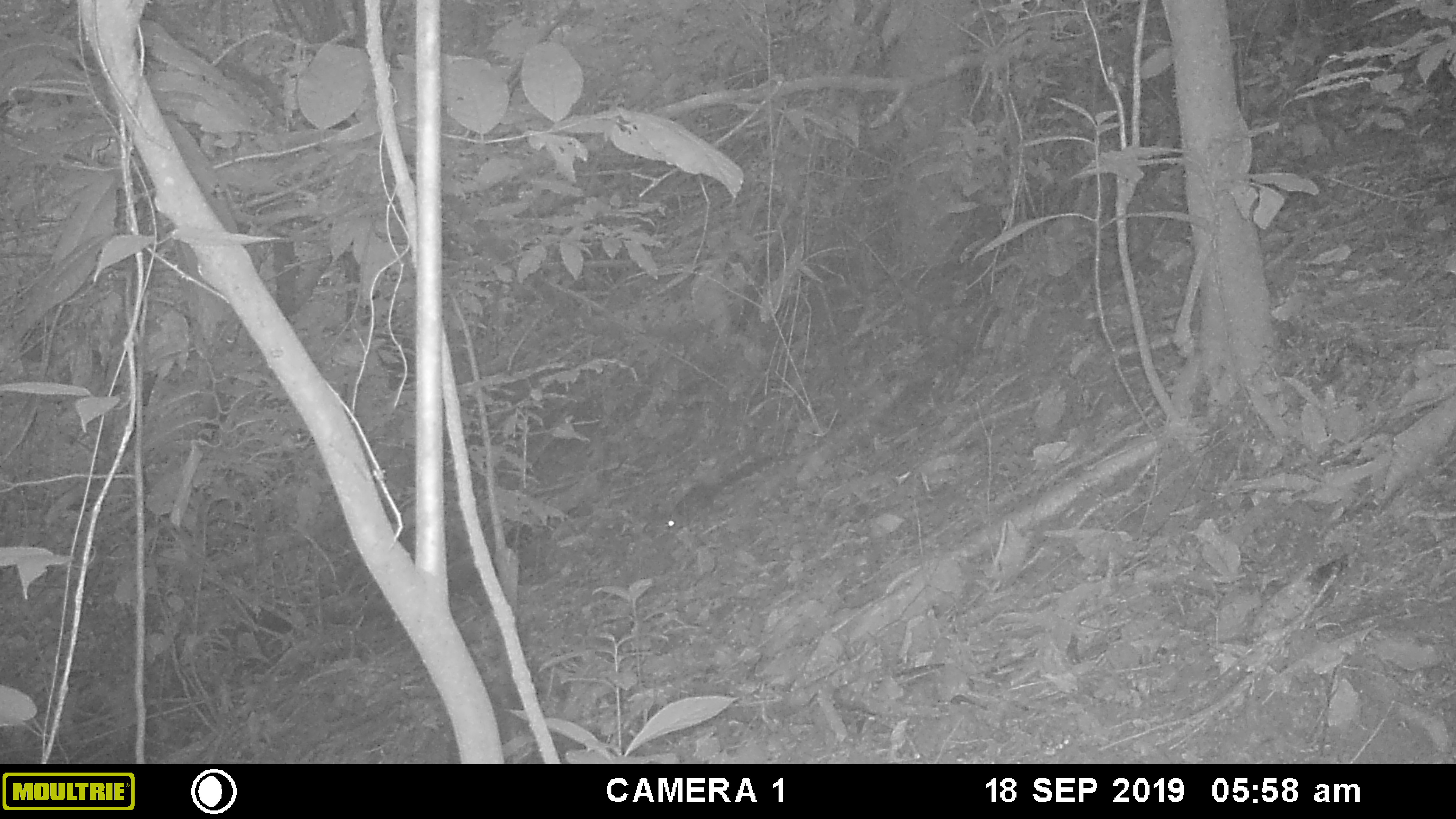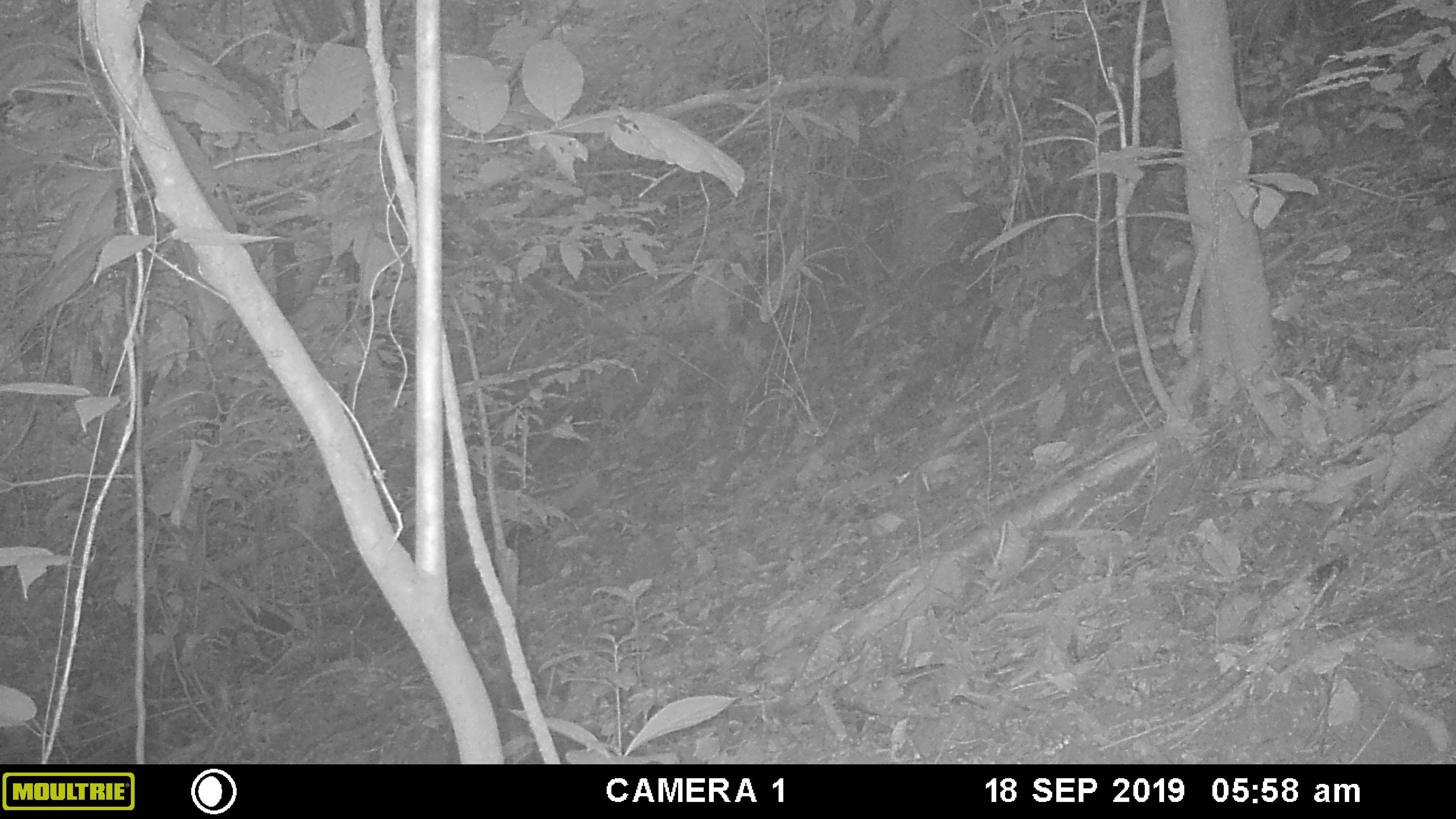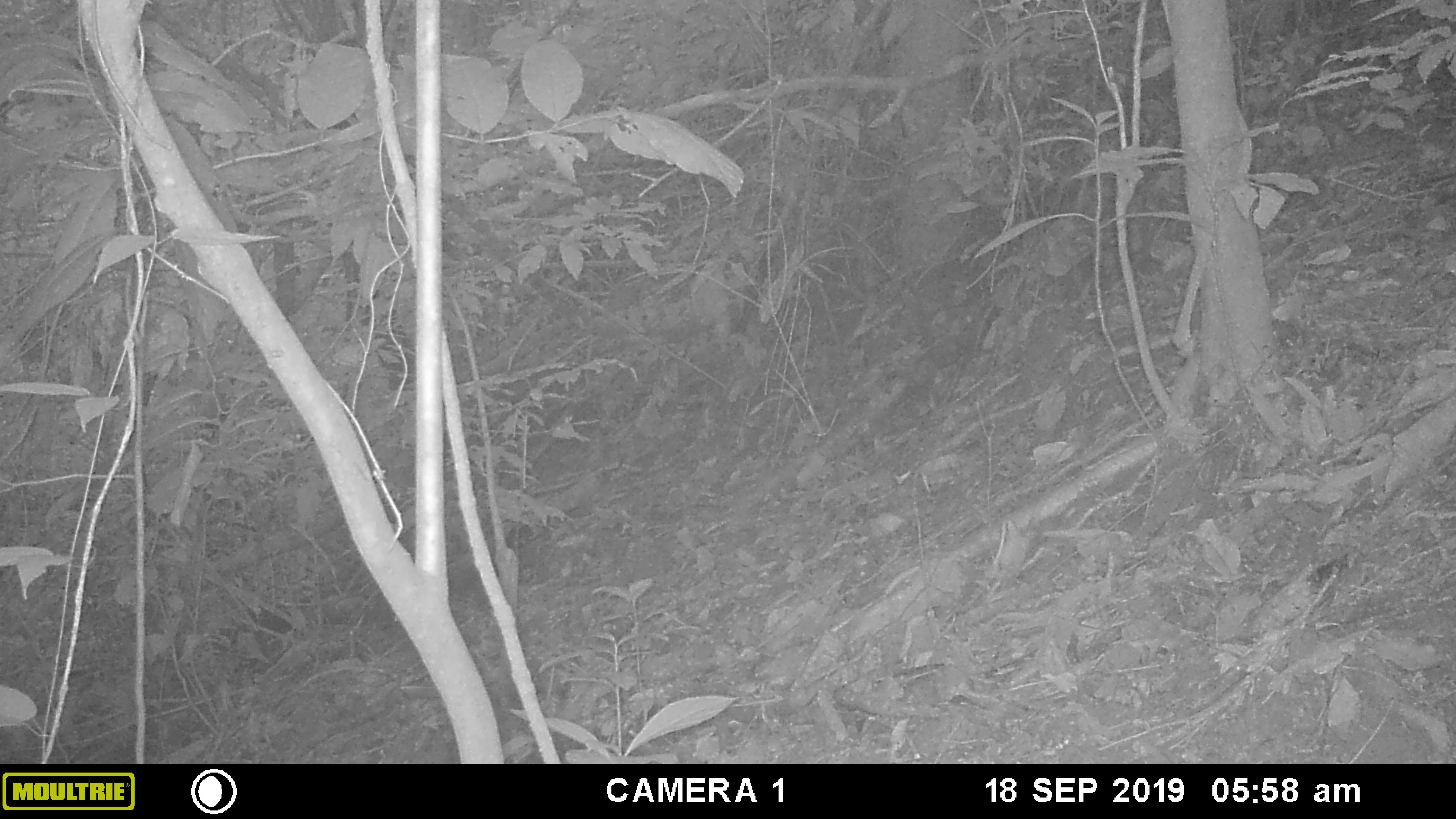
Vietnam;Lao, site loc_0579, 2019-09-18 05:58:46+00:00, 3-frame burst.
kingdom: Animalia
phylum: Chordata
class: Mammalia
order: Rodentia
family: Sciuridae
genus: Sciurus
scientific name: Sciurus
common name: squirrel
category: unidentified squirrel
Unidentified squirrel (squirrel) (Sciurus). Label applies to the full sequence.